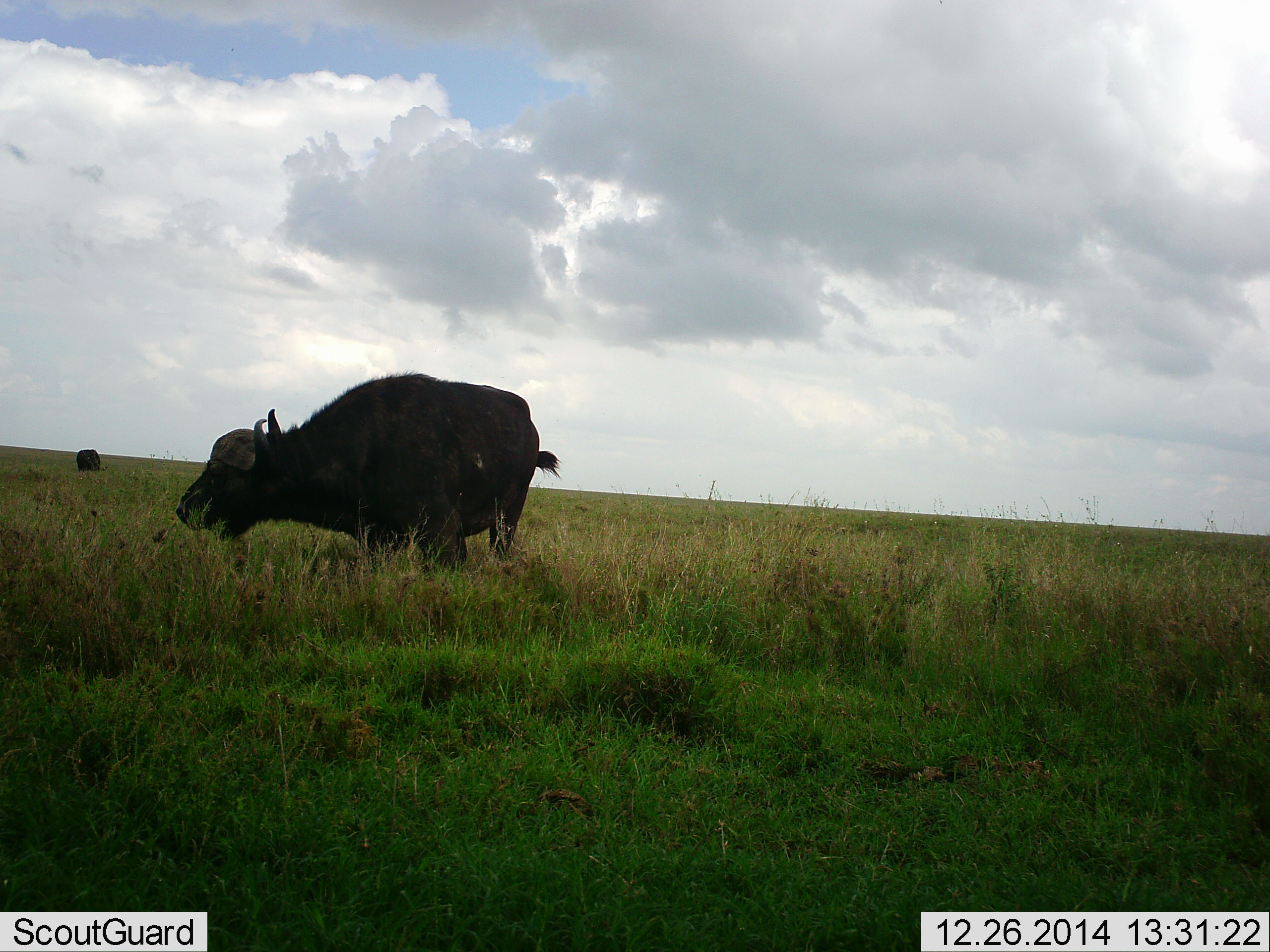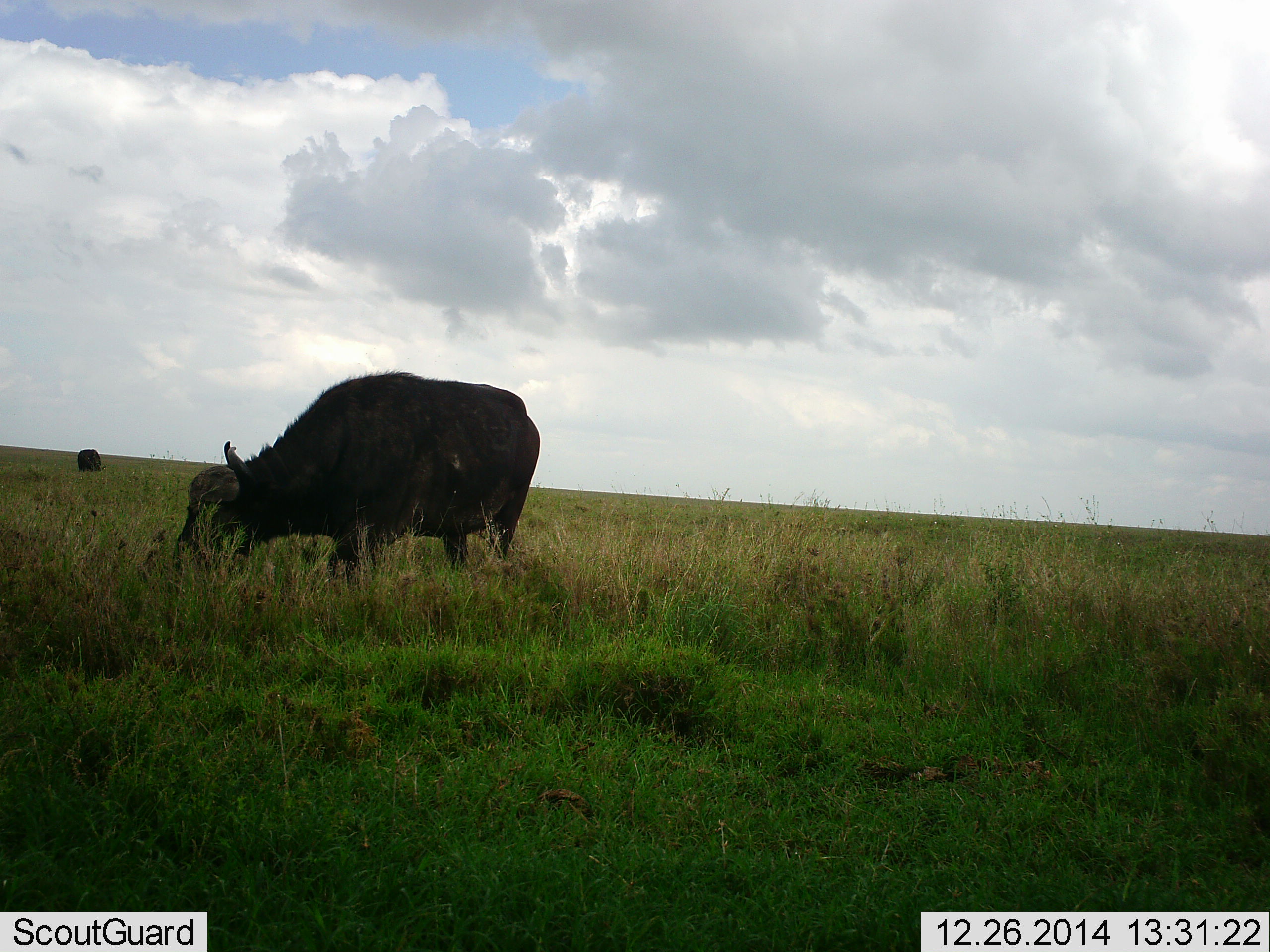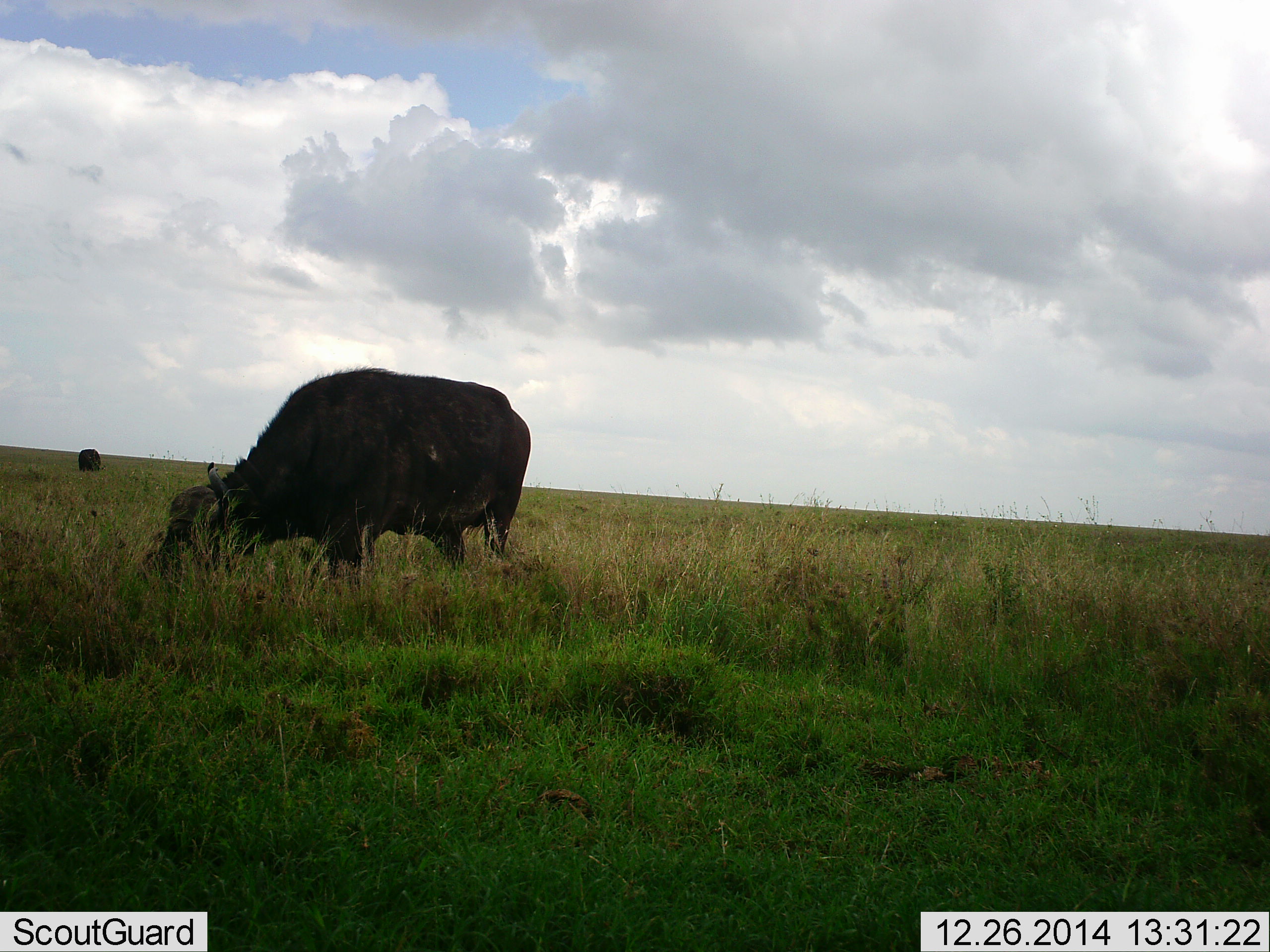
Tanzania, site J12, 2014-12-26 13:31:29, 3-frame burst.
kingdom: Animalia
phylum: Chordata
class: Mammalia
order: Artiodactyla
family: Bovidae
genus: Syncerus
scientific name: Syncerus caffer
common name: cape buffalo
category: buffalo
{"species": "buffalo (cape buffalo) (Syncerus caffer)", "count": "2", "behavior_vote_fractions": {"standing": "10%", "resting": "0%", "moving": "0%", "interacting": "0%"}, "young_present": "0%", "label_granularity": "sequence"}